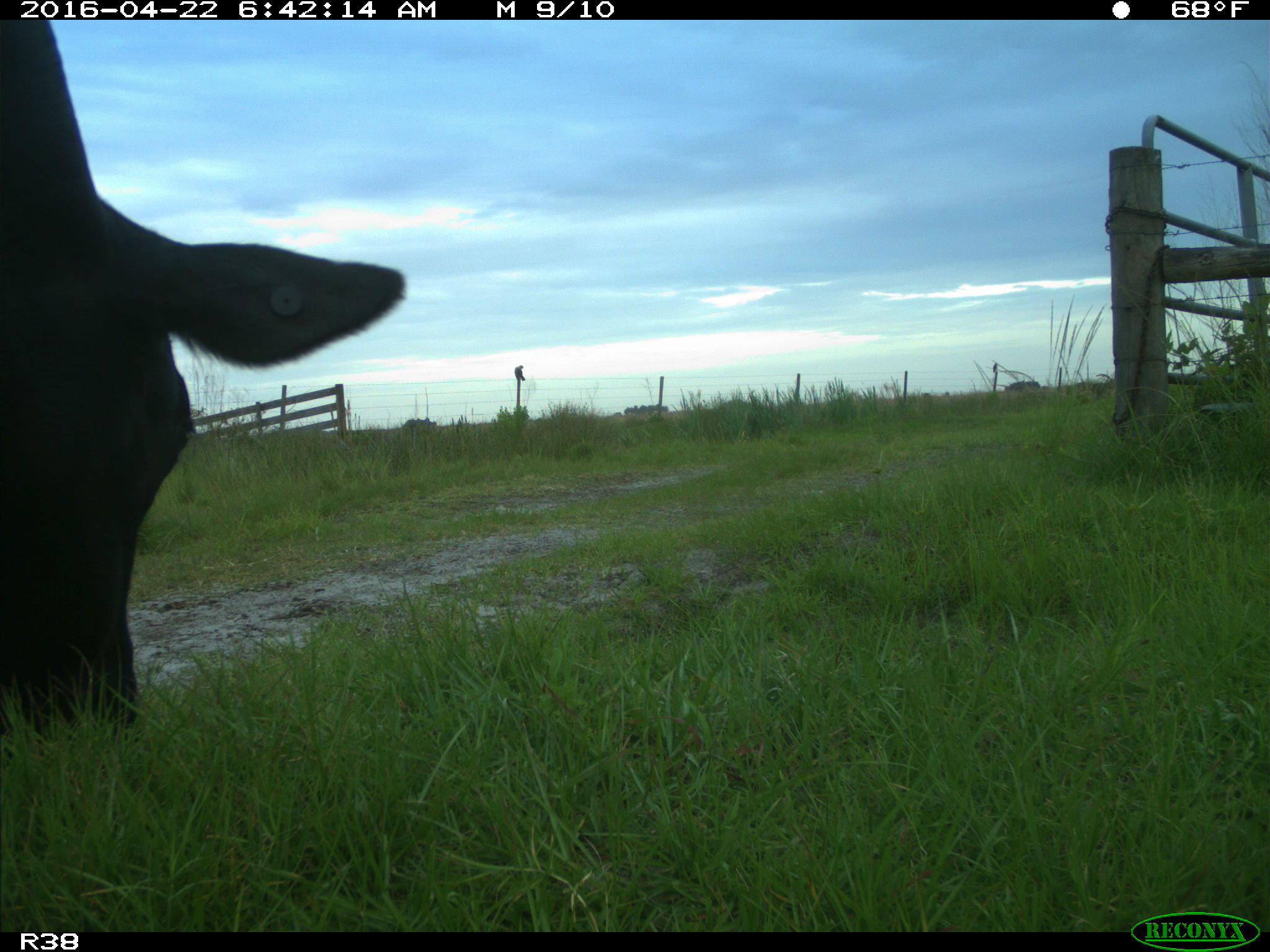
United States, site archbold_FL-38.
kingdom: Animalia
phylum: Chordata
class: Mammalia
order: Artiodactyla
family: Bovidae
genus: Bos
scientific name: Bos taurus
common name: domestic cow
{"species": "Bos taurus (domestic cow)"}